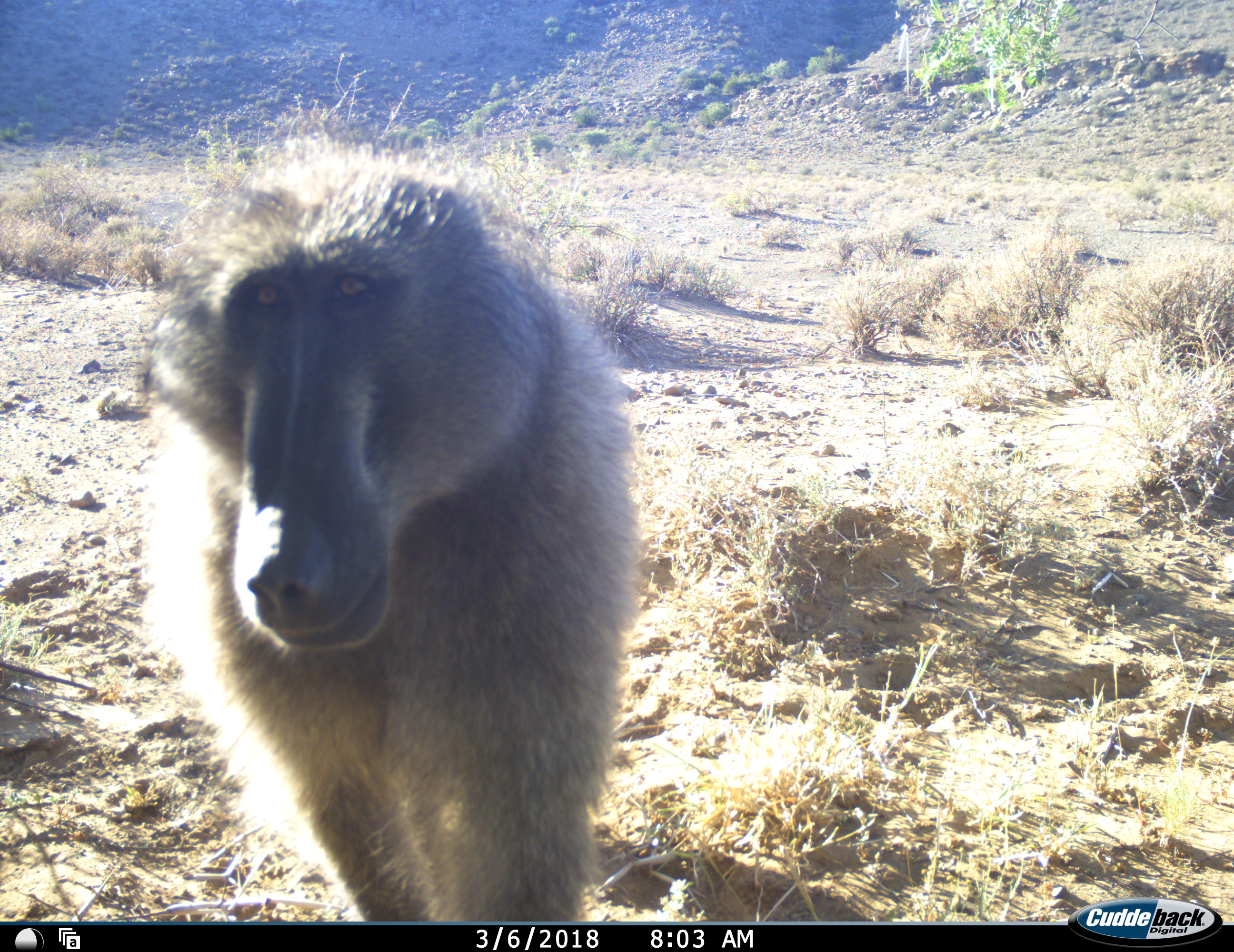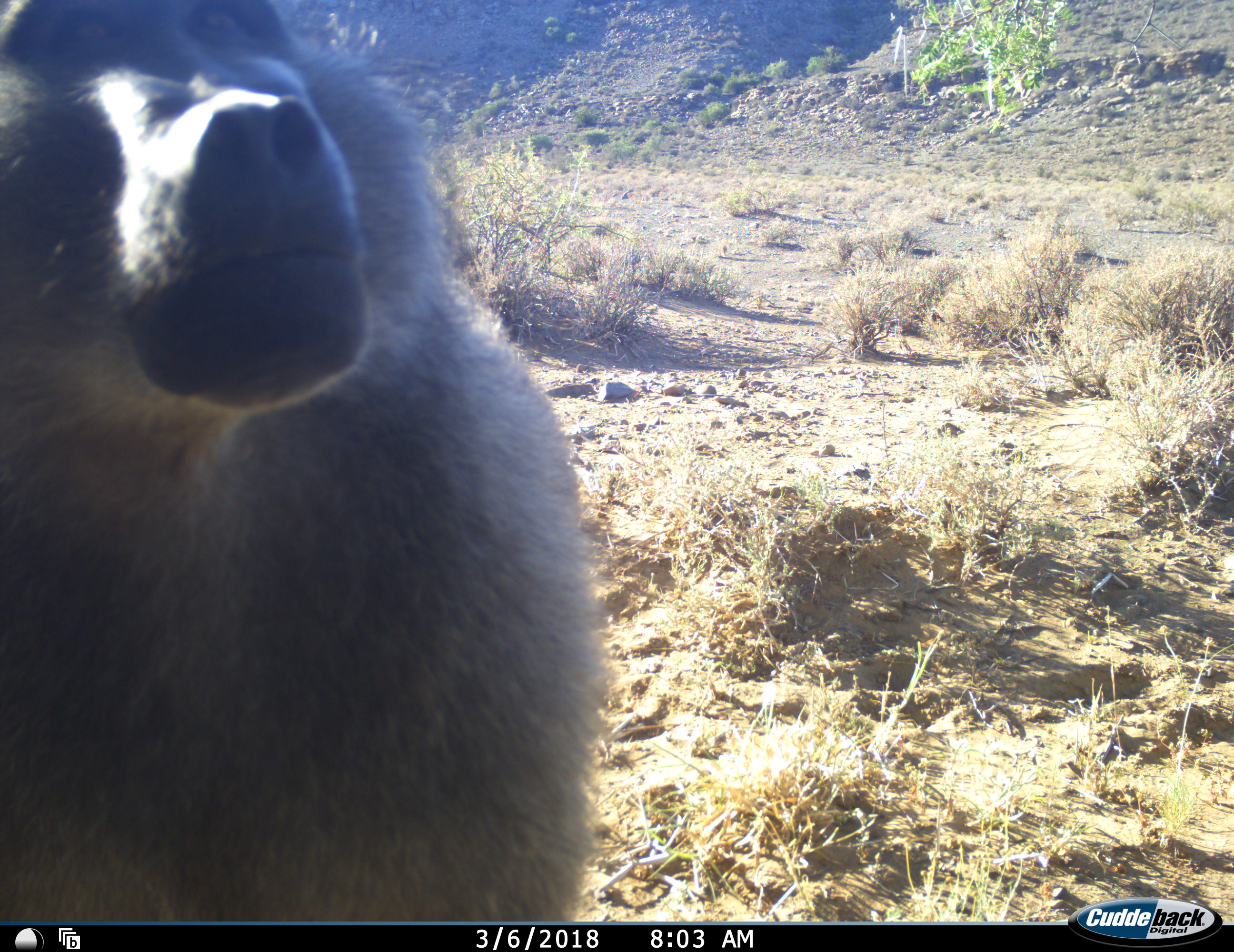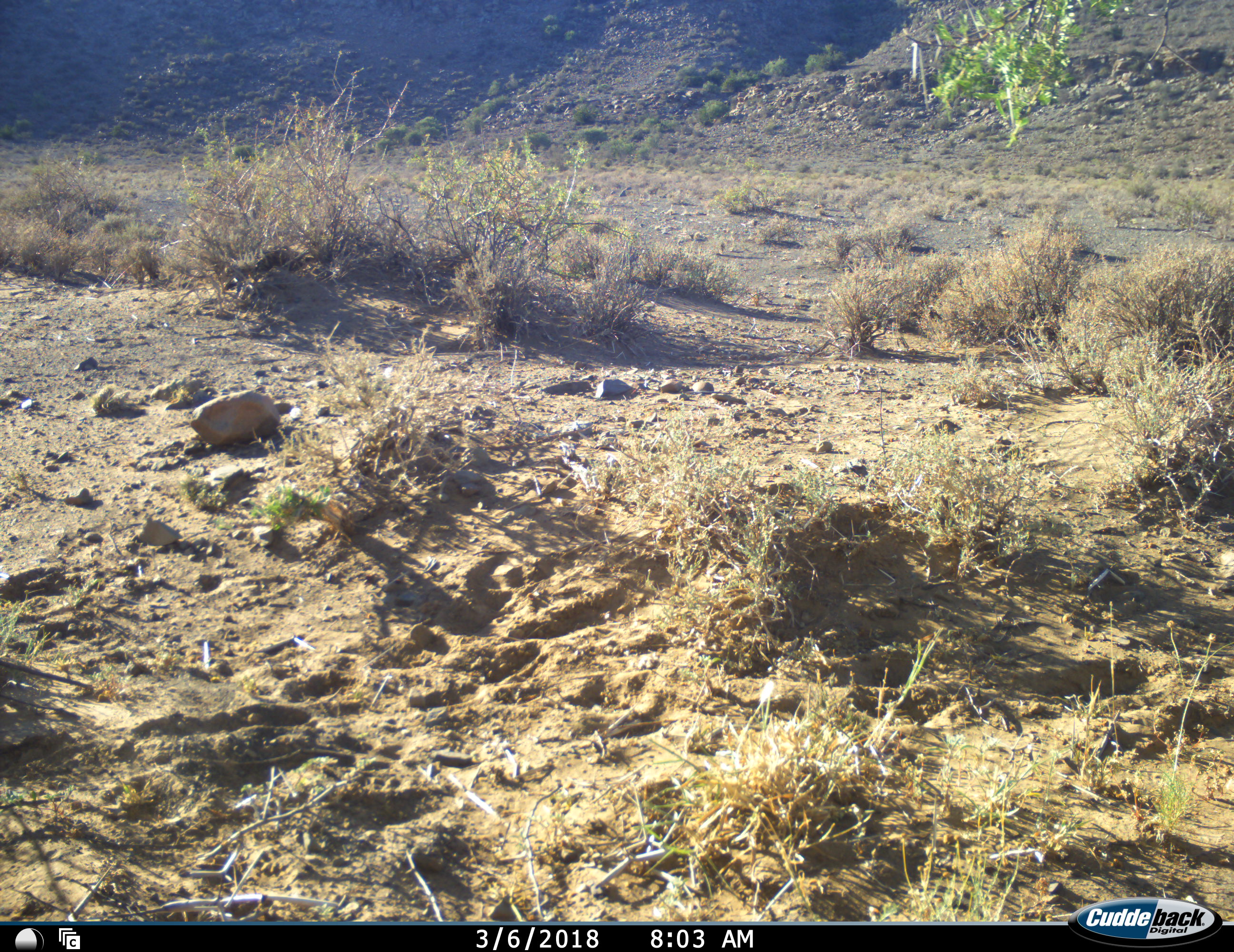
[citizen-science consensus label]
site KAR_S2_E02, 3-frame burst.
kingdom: Animalia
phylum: Chordata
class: Mammalia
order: Primates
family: Cercopithecidae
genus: Papio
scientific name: Papio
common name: baboon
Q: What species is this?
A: Baboon (Papio).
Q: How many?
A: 1.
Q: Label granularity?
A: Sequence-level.